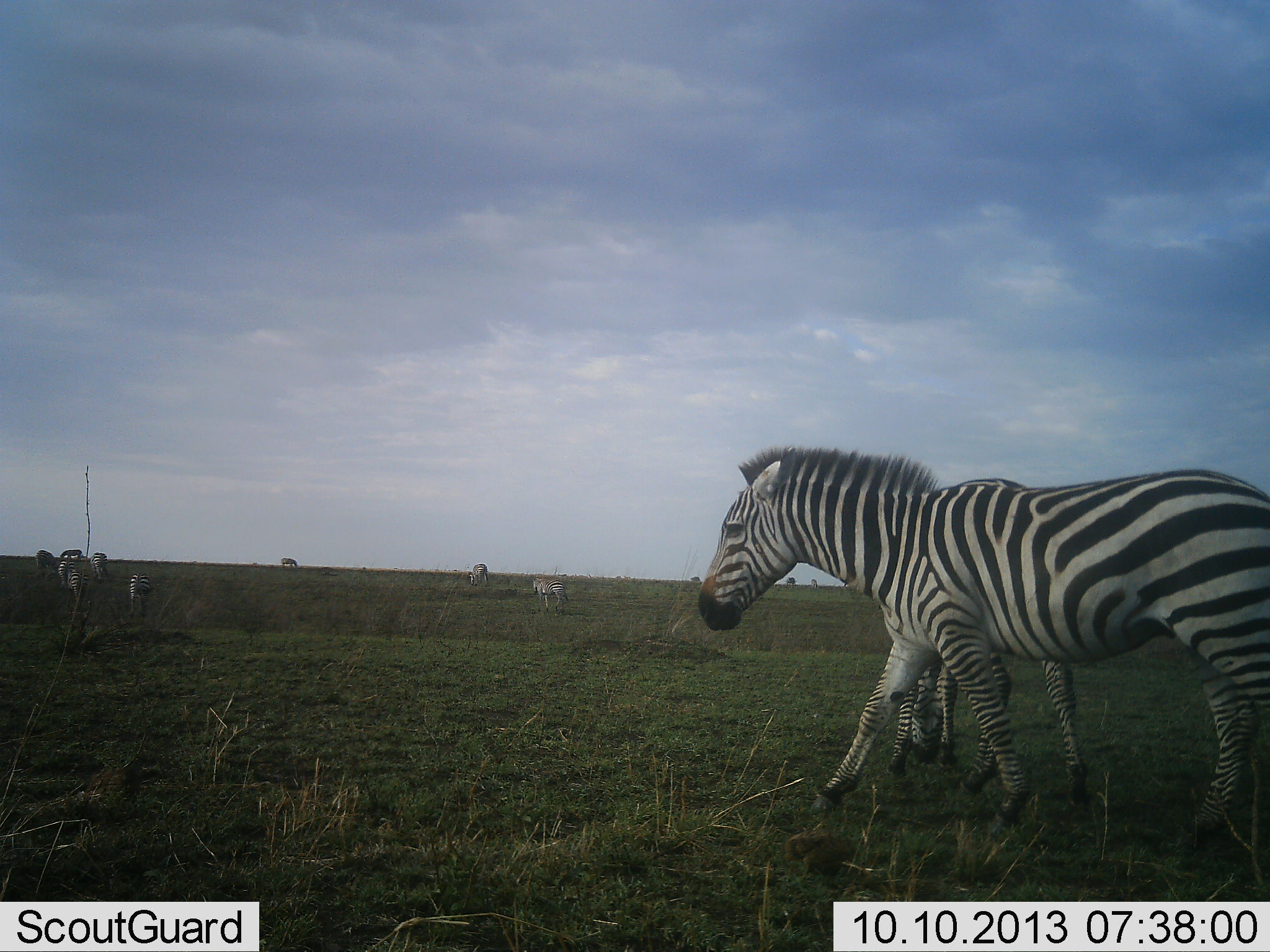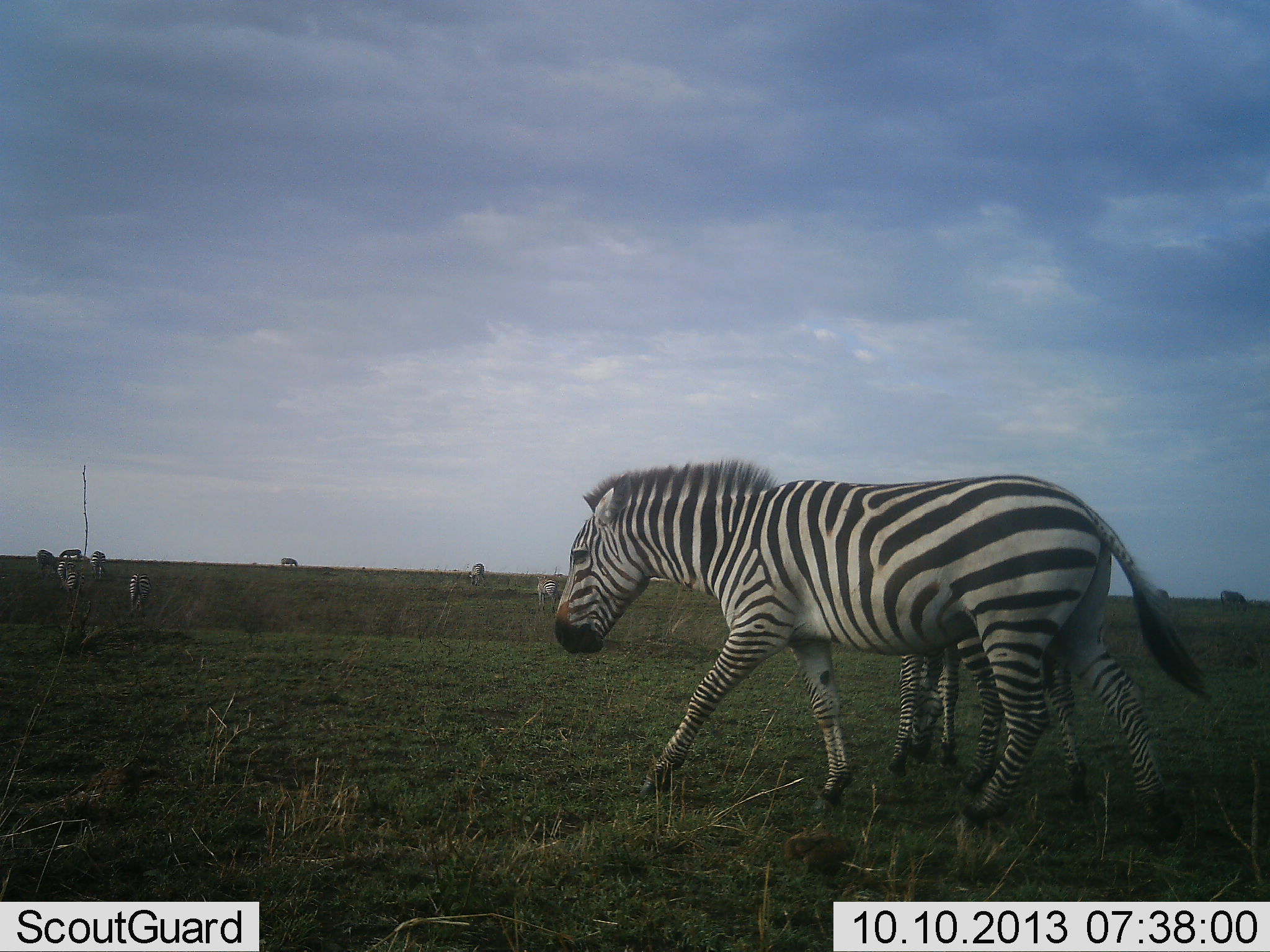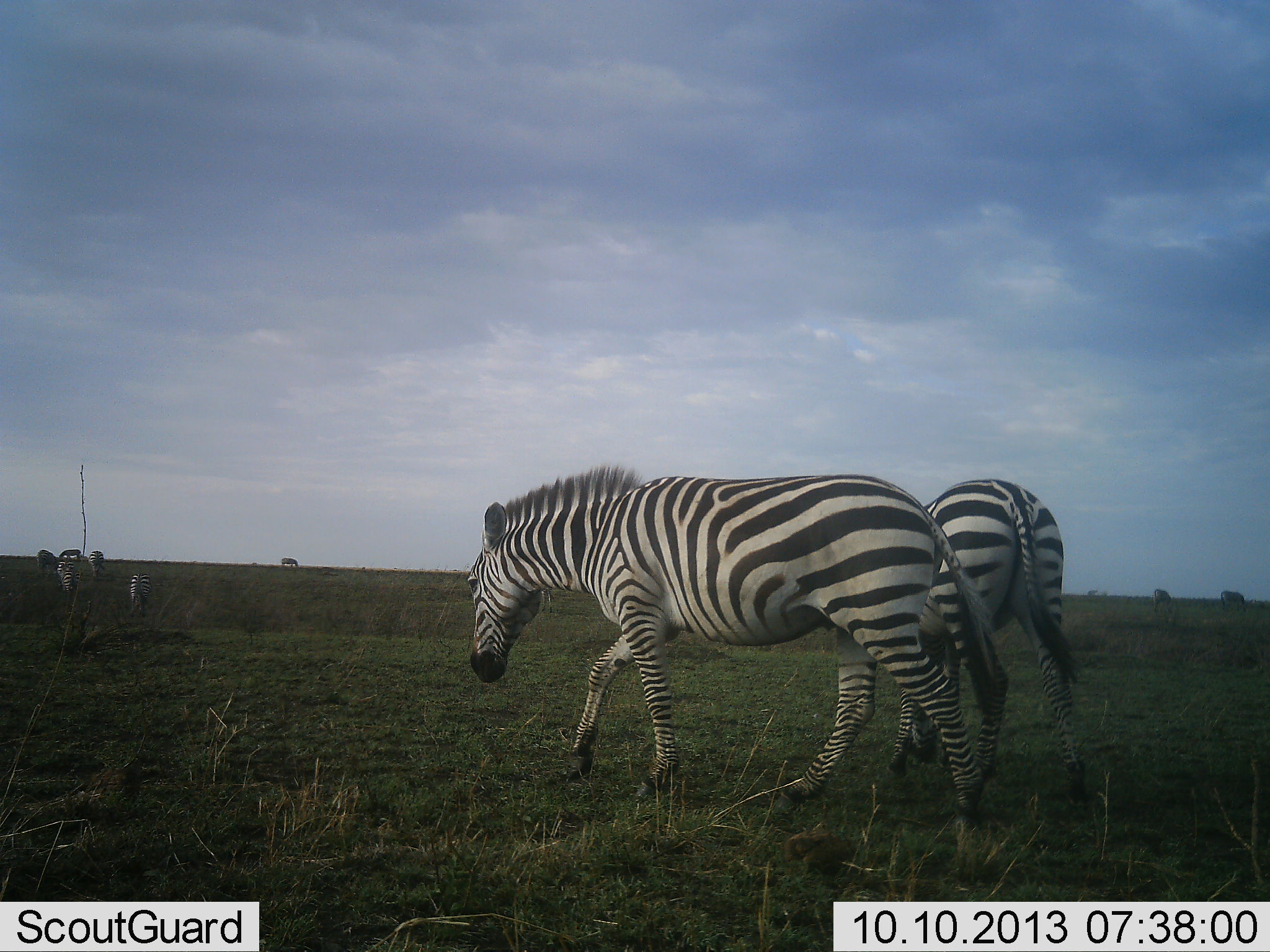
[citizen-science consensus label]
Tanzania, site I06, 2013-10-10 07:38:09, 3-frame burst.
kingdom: Animalia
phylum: Chordata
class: Mammalia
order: Perissodactyla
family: Equidae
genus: Equus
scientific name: Equus quagga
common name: plains zebra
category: zebra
Zebra (plains zebra) (Equus quagga), count 8. Behavior (volunteer vote fractions): standing 37%, resting 0%, moving 100%, interacting 0%. Young present (vote fraction): 15%. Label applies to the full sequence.